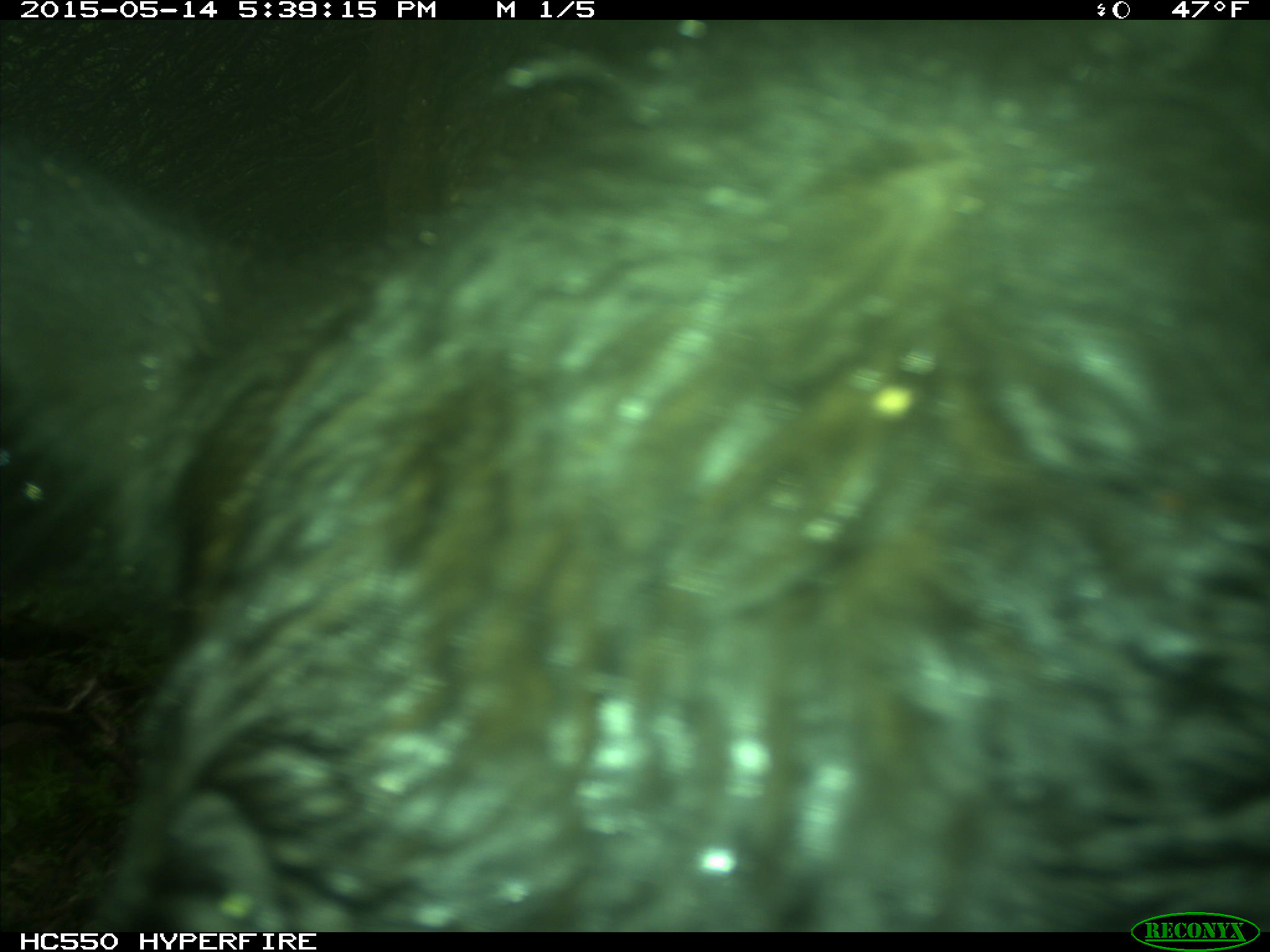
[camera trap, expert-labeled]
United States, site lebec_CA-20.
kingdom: Animalia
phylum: Chordata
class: Mammalia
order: Artiodactyla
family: Bovidae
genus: Bos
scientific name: Bos taurus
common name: domestic cow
Bos taurus (domestic cow).